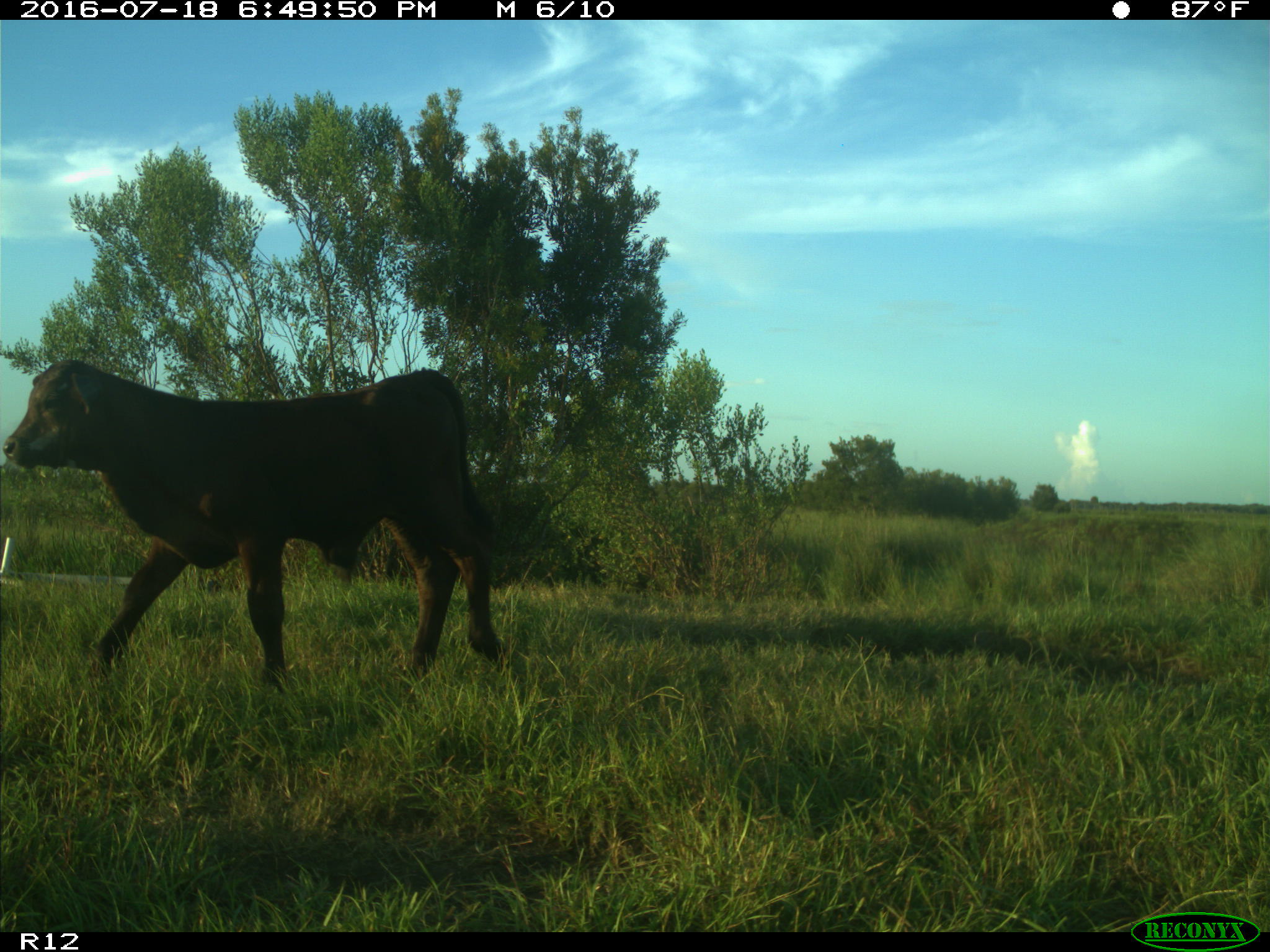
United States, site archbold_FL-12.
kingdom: Animalia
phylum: Chordata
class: Mammalia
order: Artiodactyla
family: Bovidae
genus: Bos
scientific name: Bos taurus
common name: domestic cow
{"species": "Bos taurus (domestic cow)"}